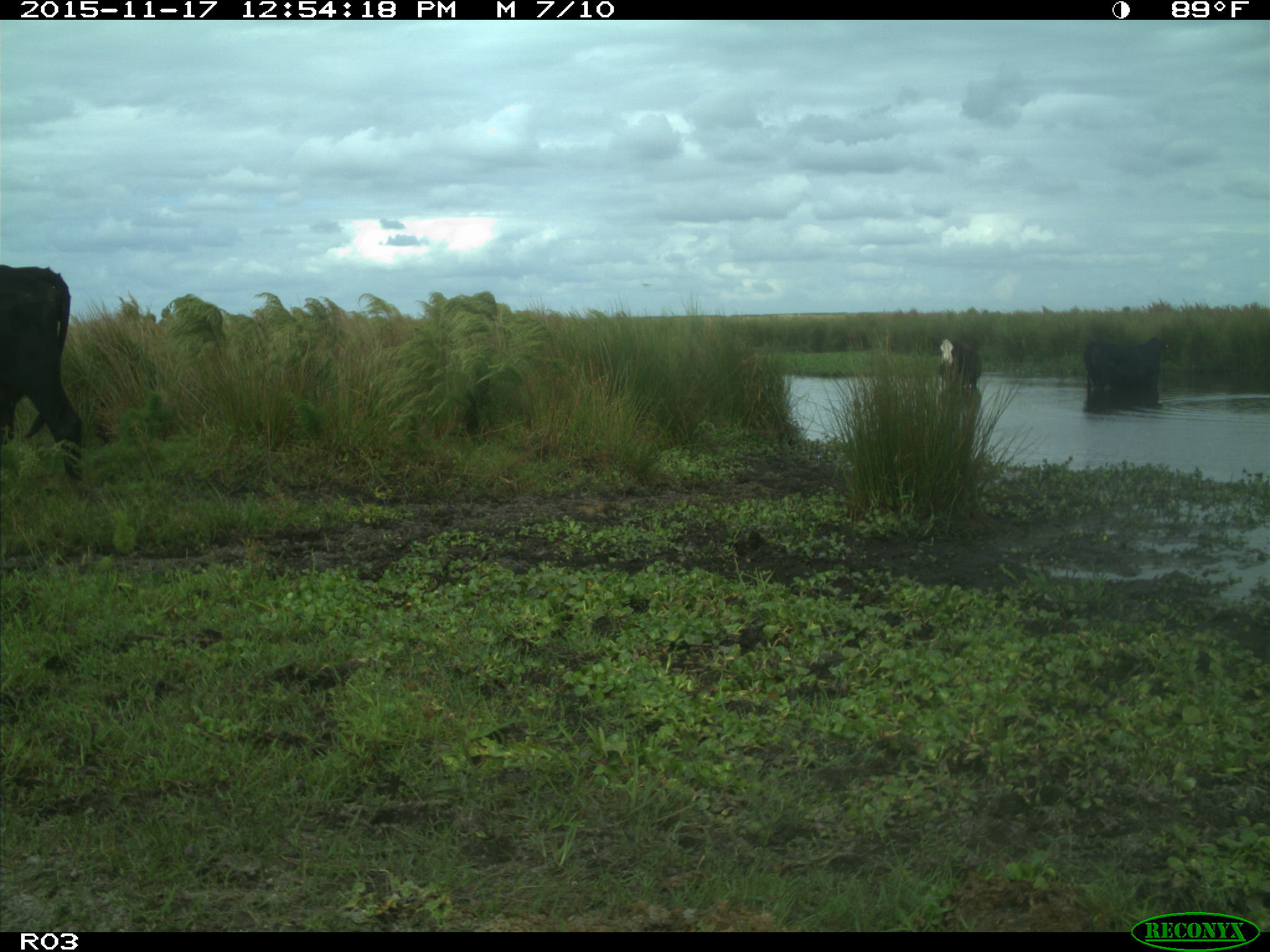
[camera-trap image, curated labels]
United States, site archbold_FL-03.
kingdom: Animalia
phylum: Chordata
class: Mammalia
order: Artiodactyla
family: Bovidae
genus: Bos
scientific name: Bos taurus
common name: domestic cow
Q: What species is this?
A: Bos taurus (domestic cow).